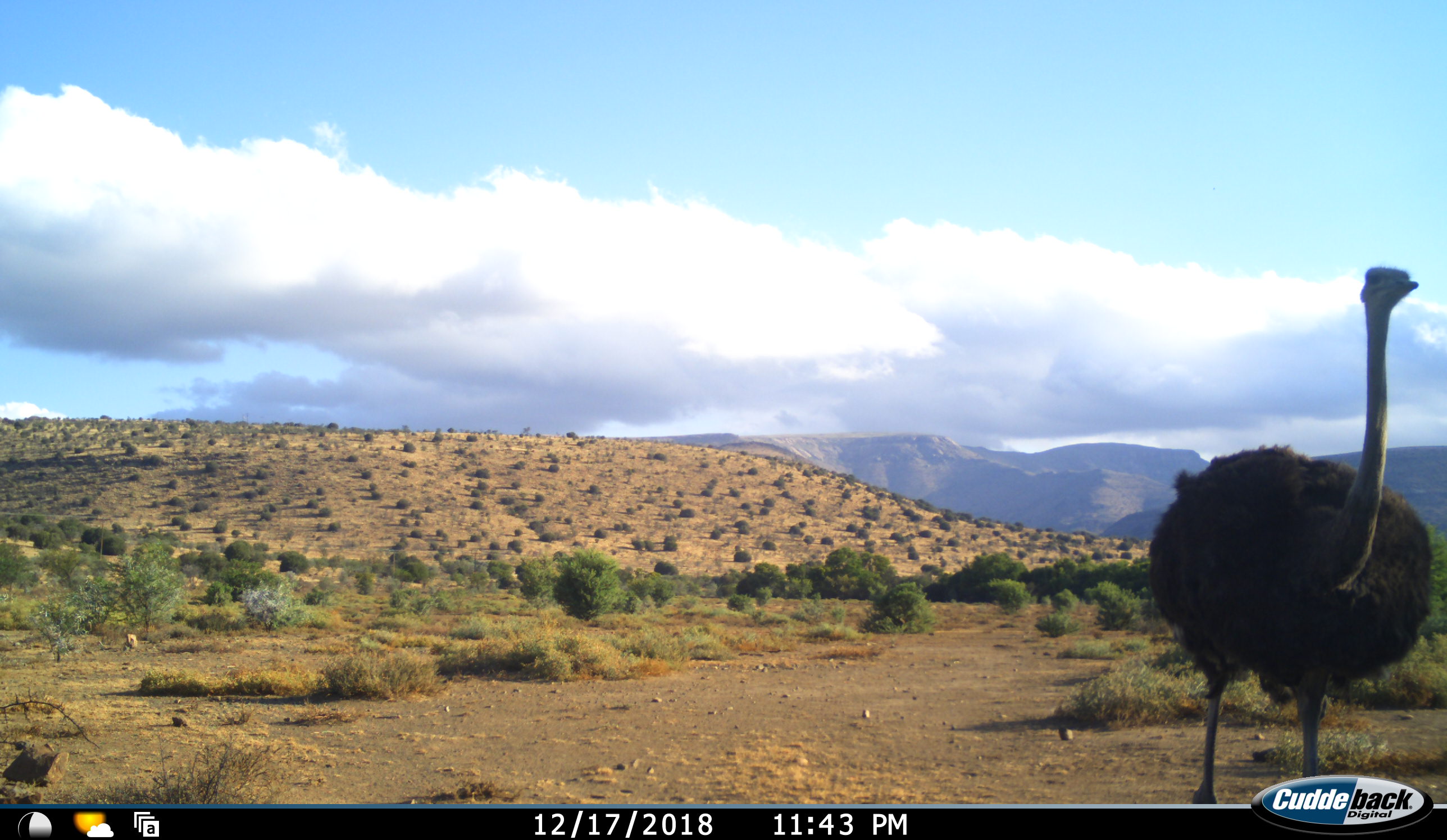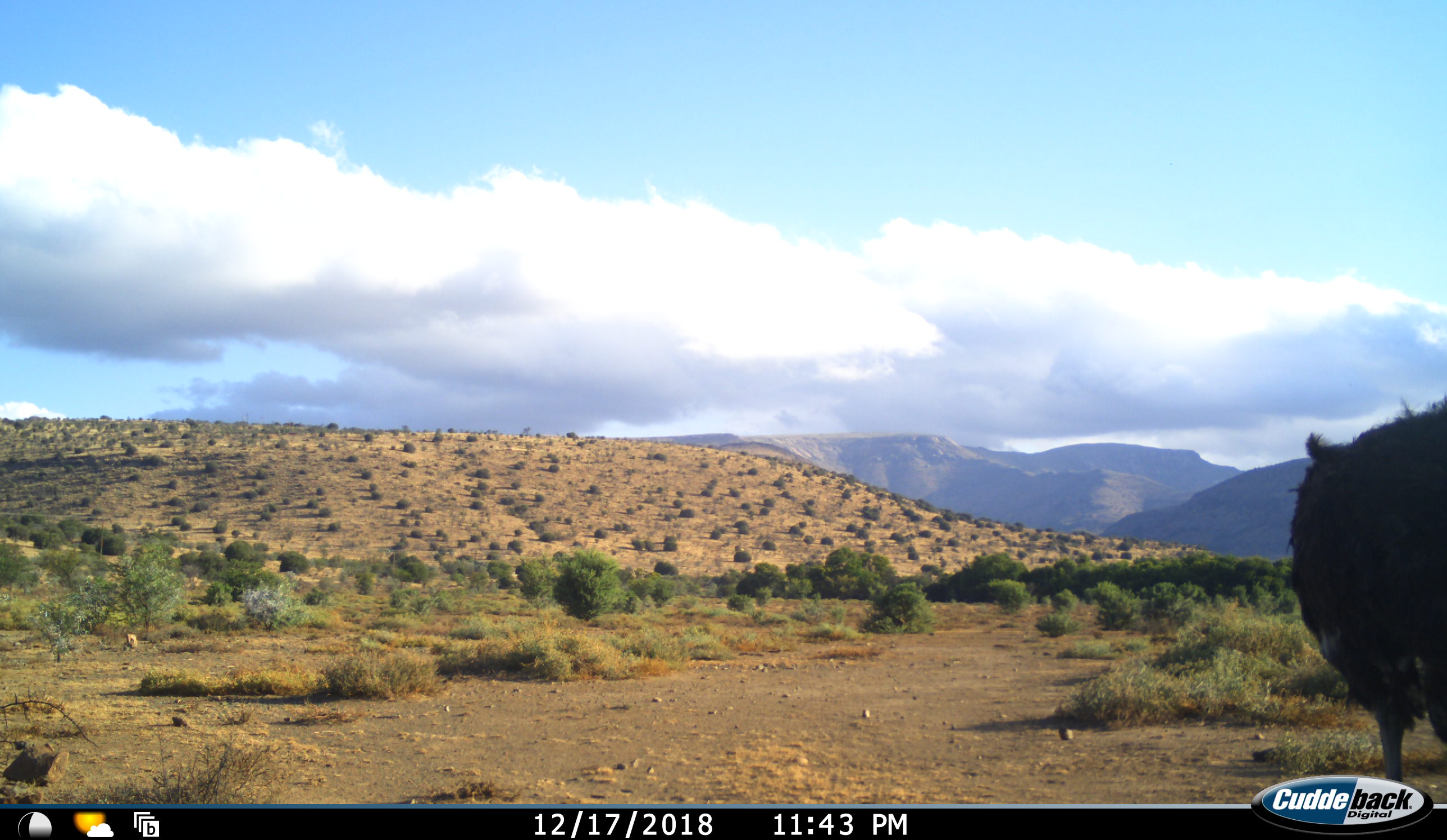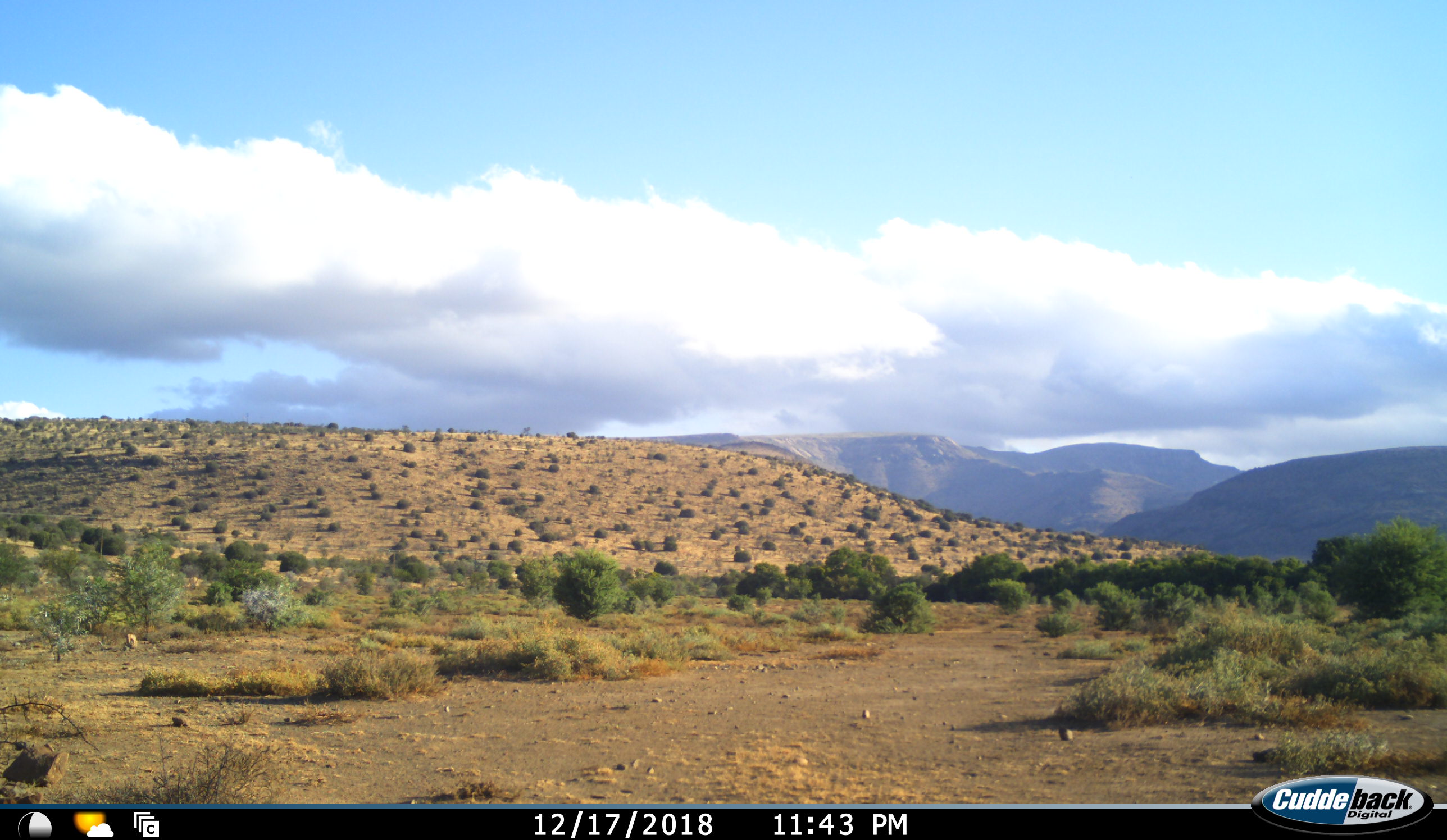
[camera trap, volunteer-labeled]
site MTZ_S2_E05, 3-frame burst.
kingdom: Animalia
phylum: Chordata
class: Aves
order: Struthioniformes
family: Struthionidae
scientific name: Struthionidae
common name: ostrich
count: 1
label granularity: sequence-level